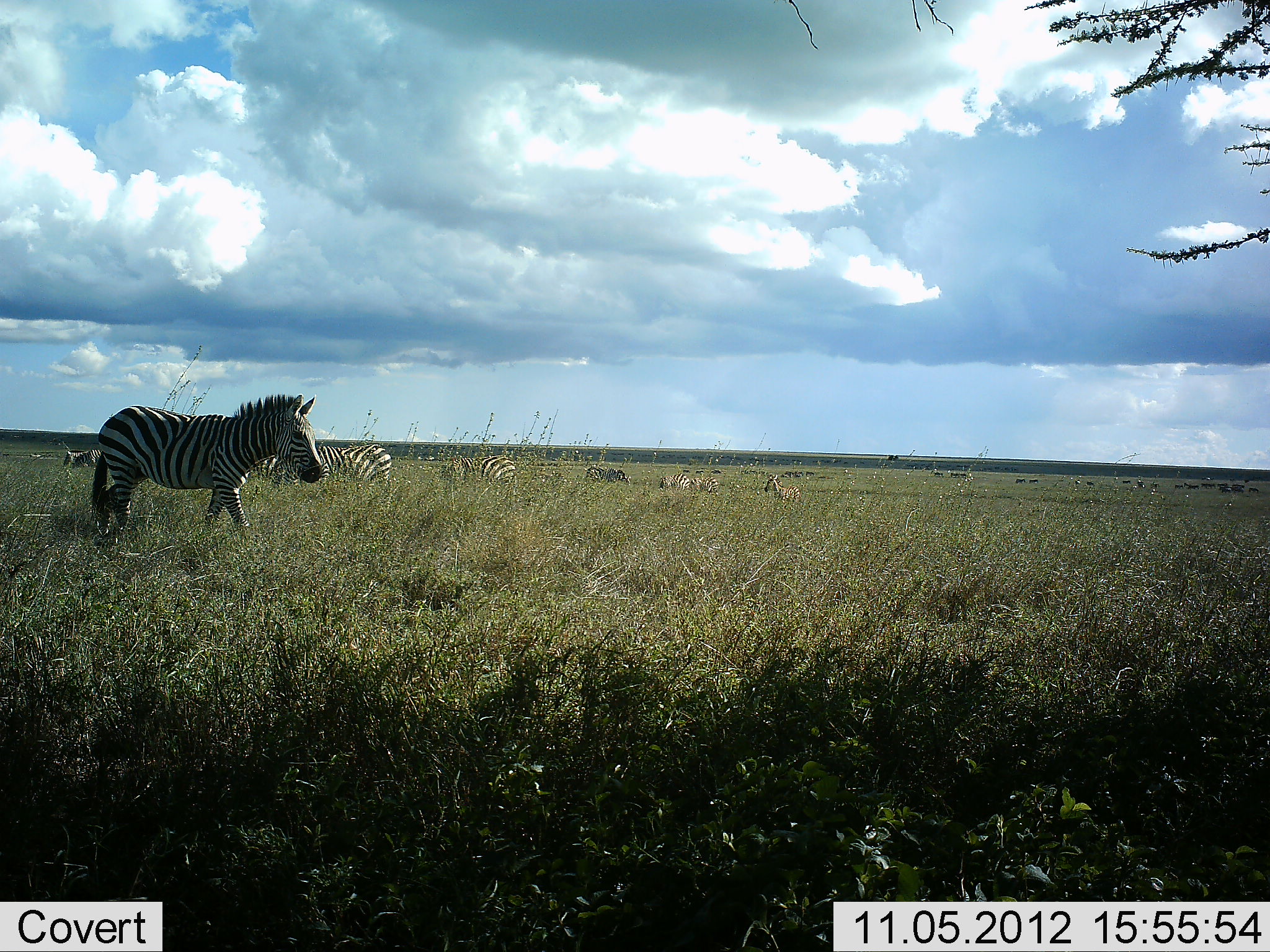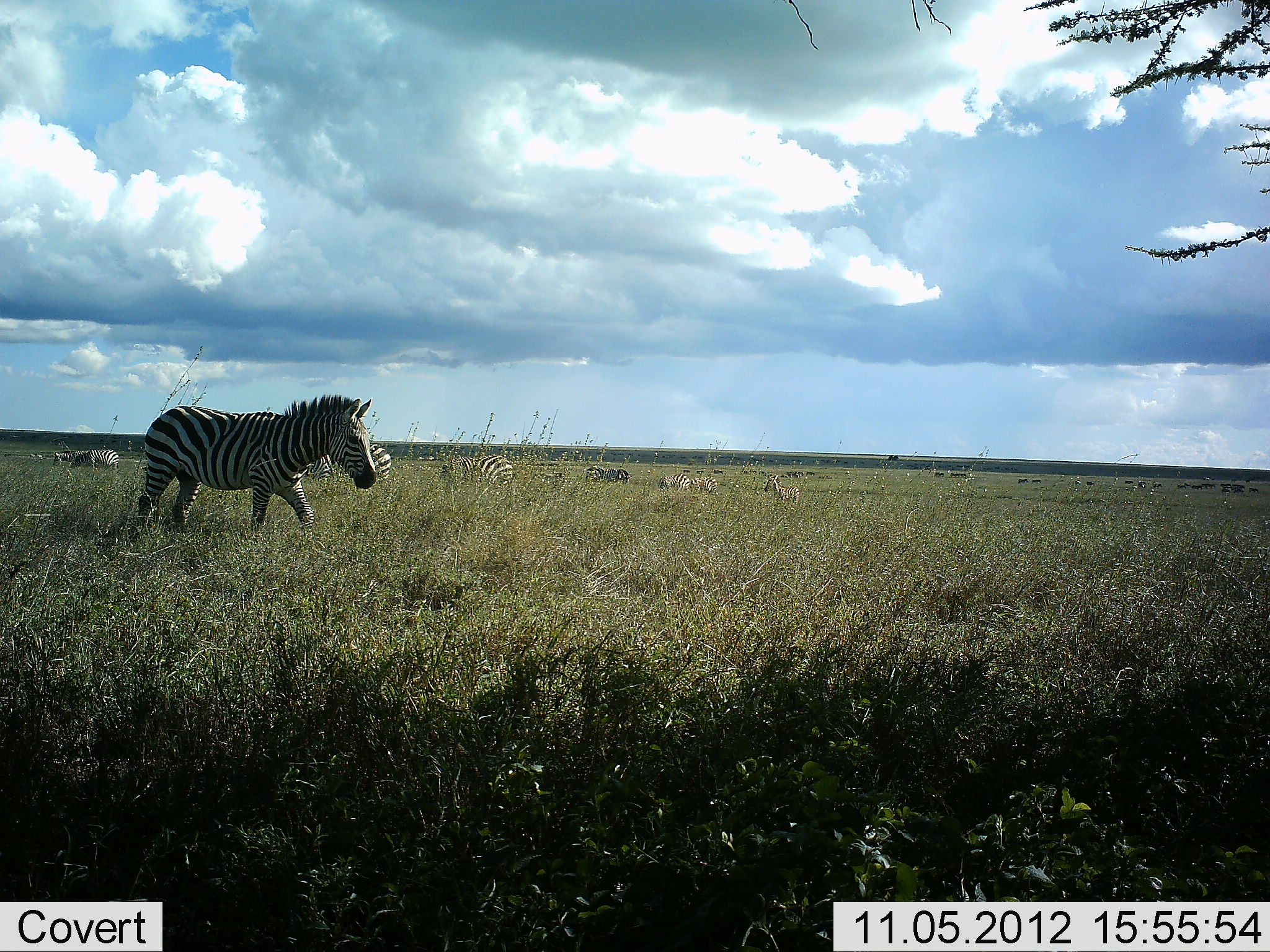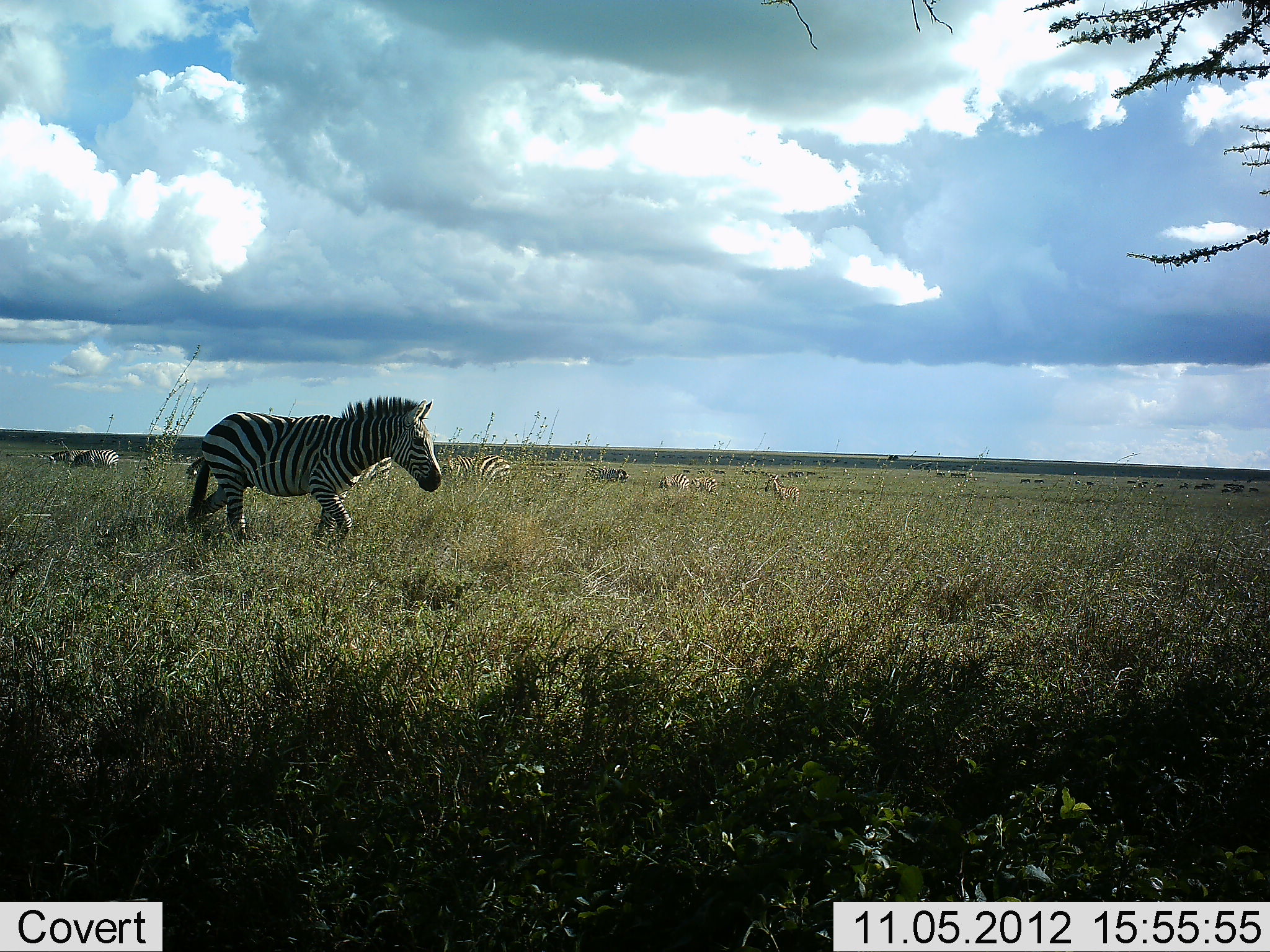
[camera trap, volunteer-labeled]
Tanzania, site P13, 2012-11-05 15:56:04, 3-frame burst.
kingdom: Animalia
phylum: Chordata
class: Mammalia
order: Perissodactyla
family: Equidae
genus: Equus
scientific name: Equus quagga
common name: plains zebra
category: zebra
Zebra (plains zebra) (Equus quagga), count 8. Behavior (volunteer vote fractions): standing 55%, resting 0%, moving 82%, interacting 0%. Young present (vote fraction): 0%. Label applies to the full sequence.